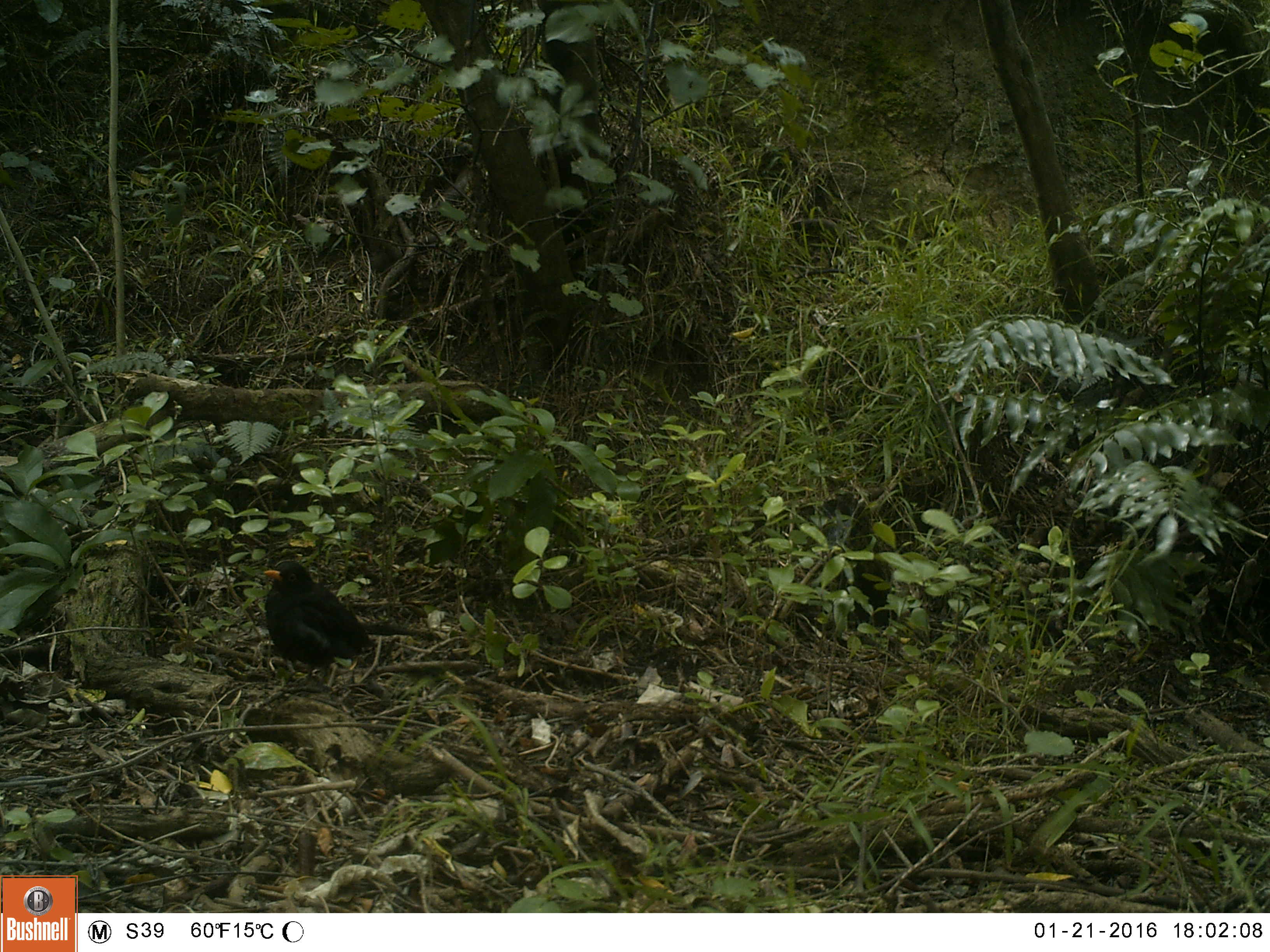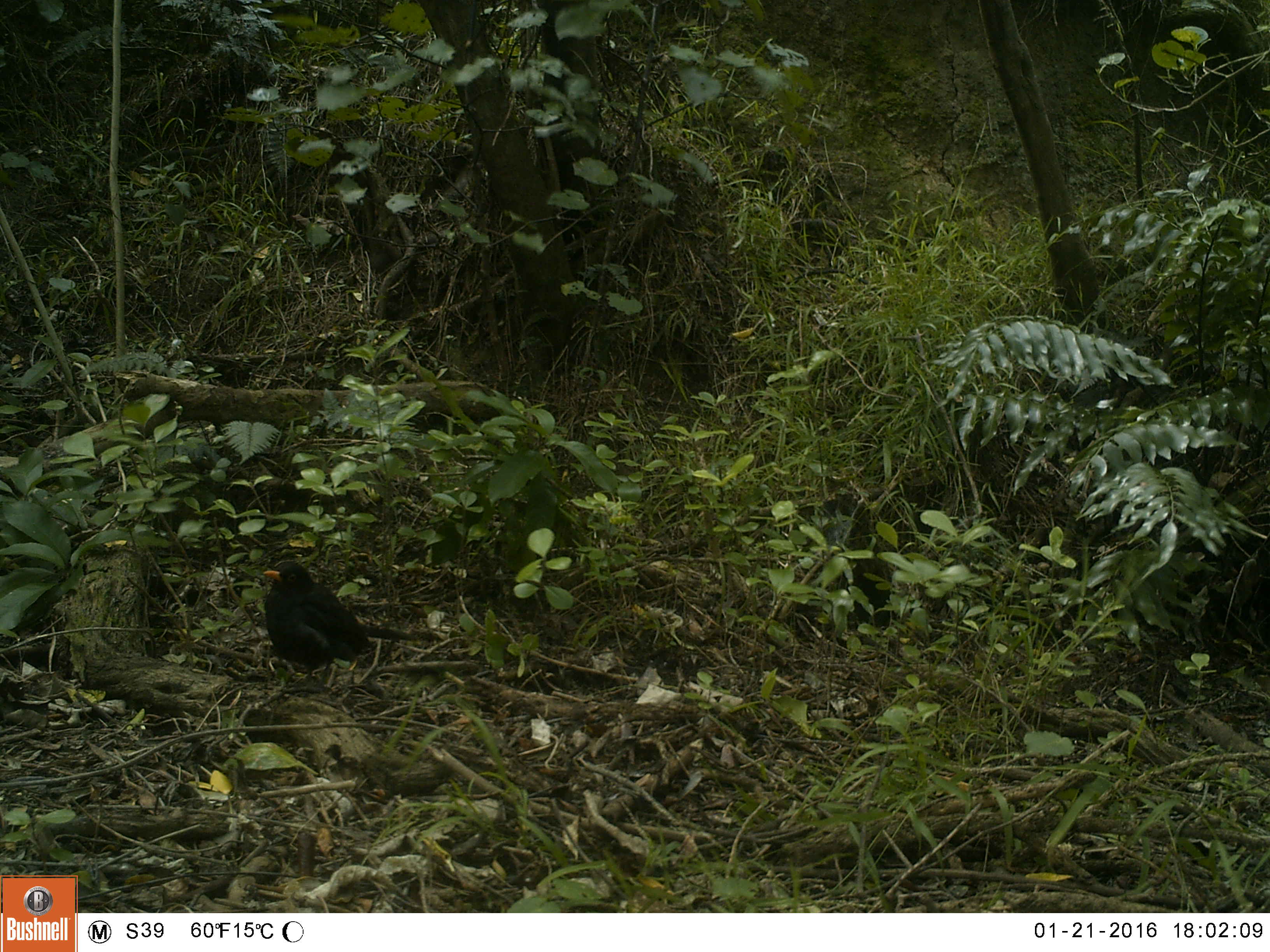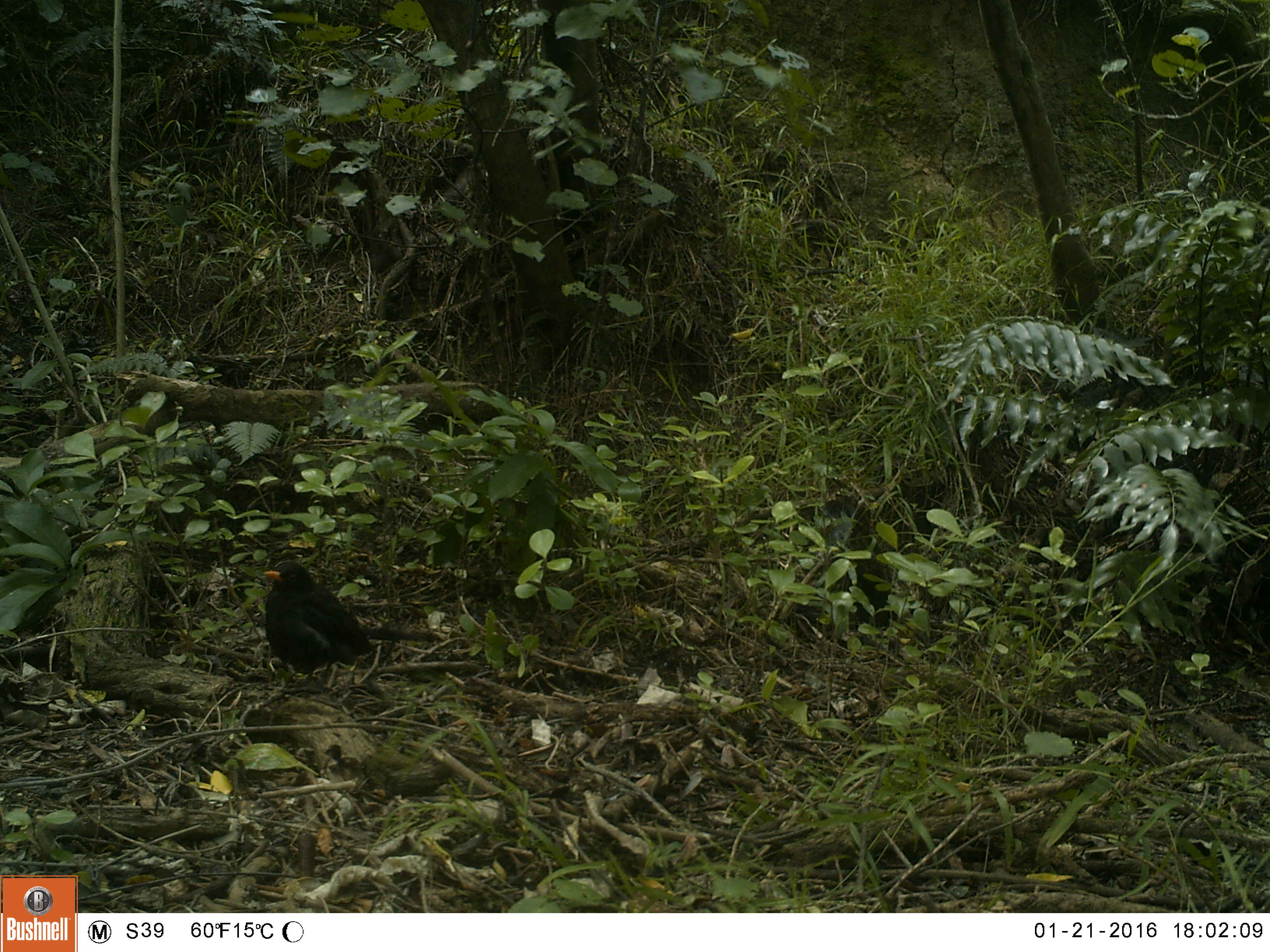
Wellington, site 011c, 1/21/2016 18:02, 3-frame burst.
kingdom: Animalia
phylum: Chordata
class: Aves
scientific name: Aves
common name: bird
Bird (Aves).